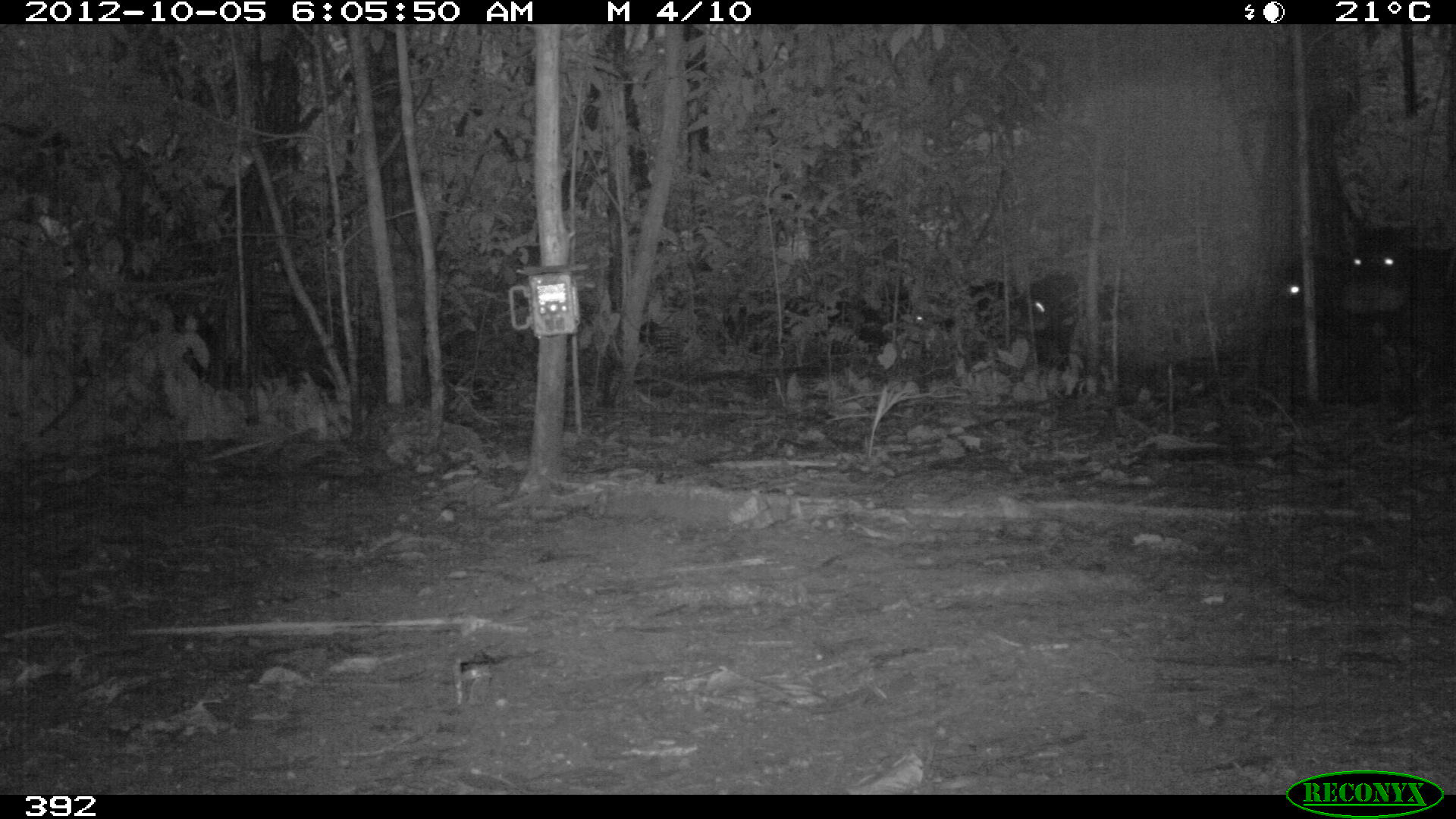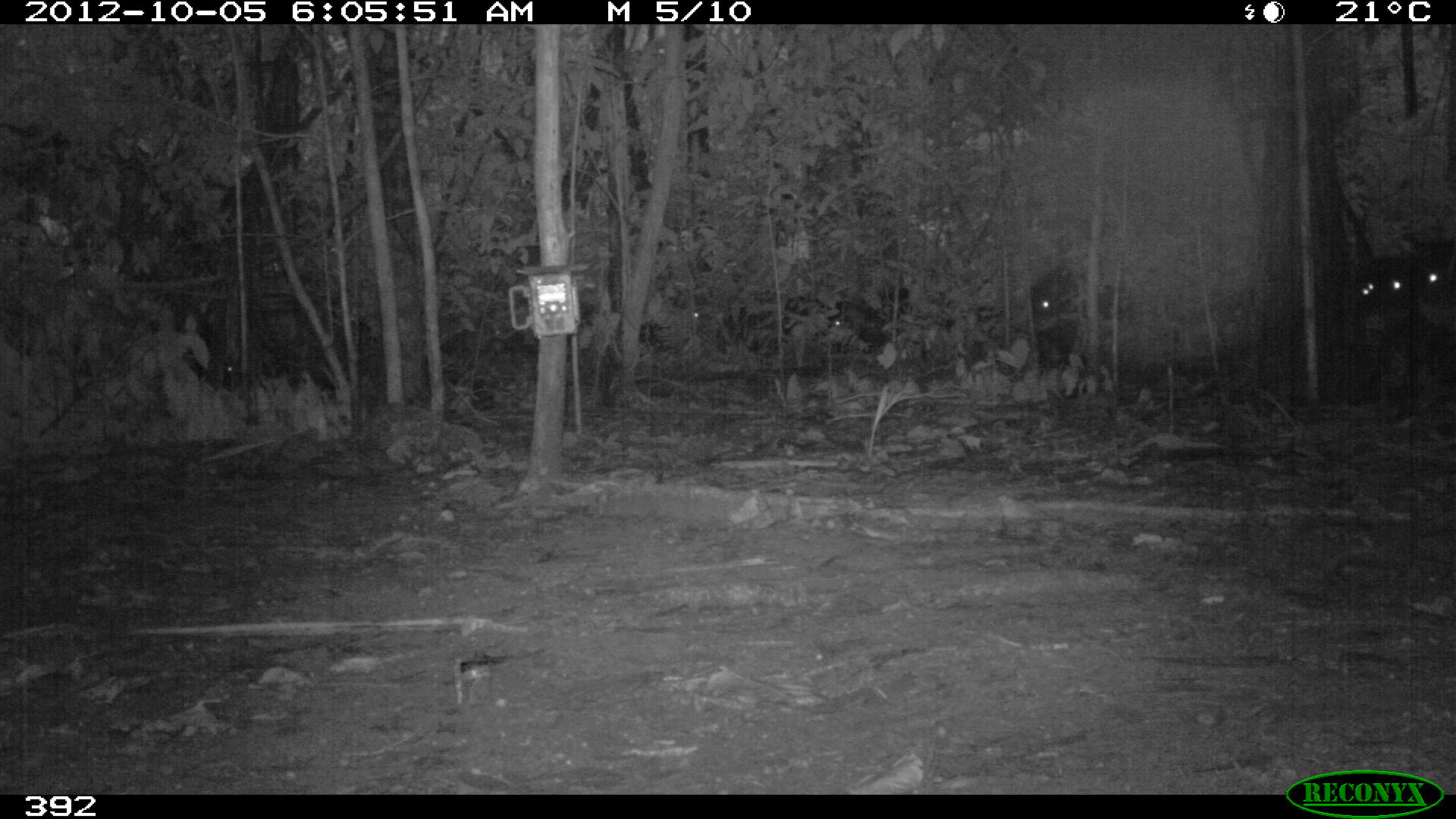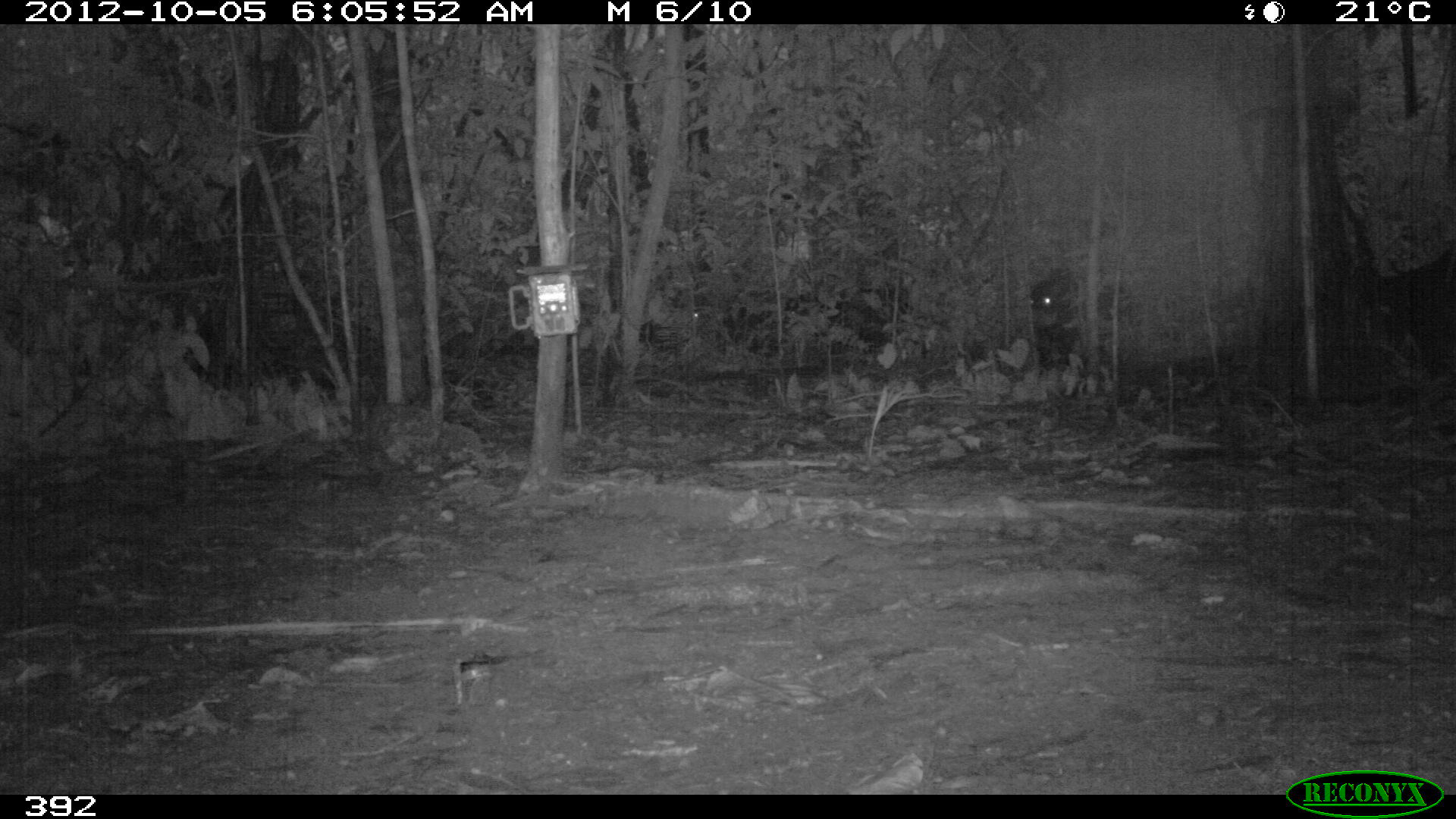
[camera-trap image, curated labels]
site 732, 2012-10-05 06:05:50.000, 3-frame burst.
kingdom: Animalia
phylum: Chordata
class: Mammalia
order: Artiodactyla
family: Tayassuidae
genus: Tayassu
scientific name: Tayassu pecari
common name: white-lipped peccary